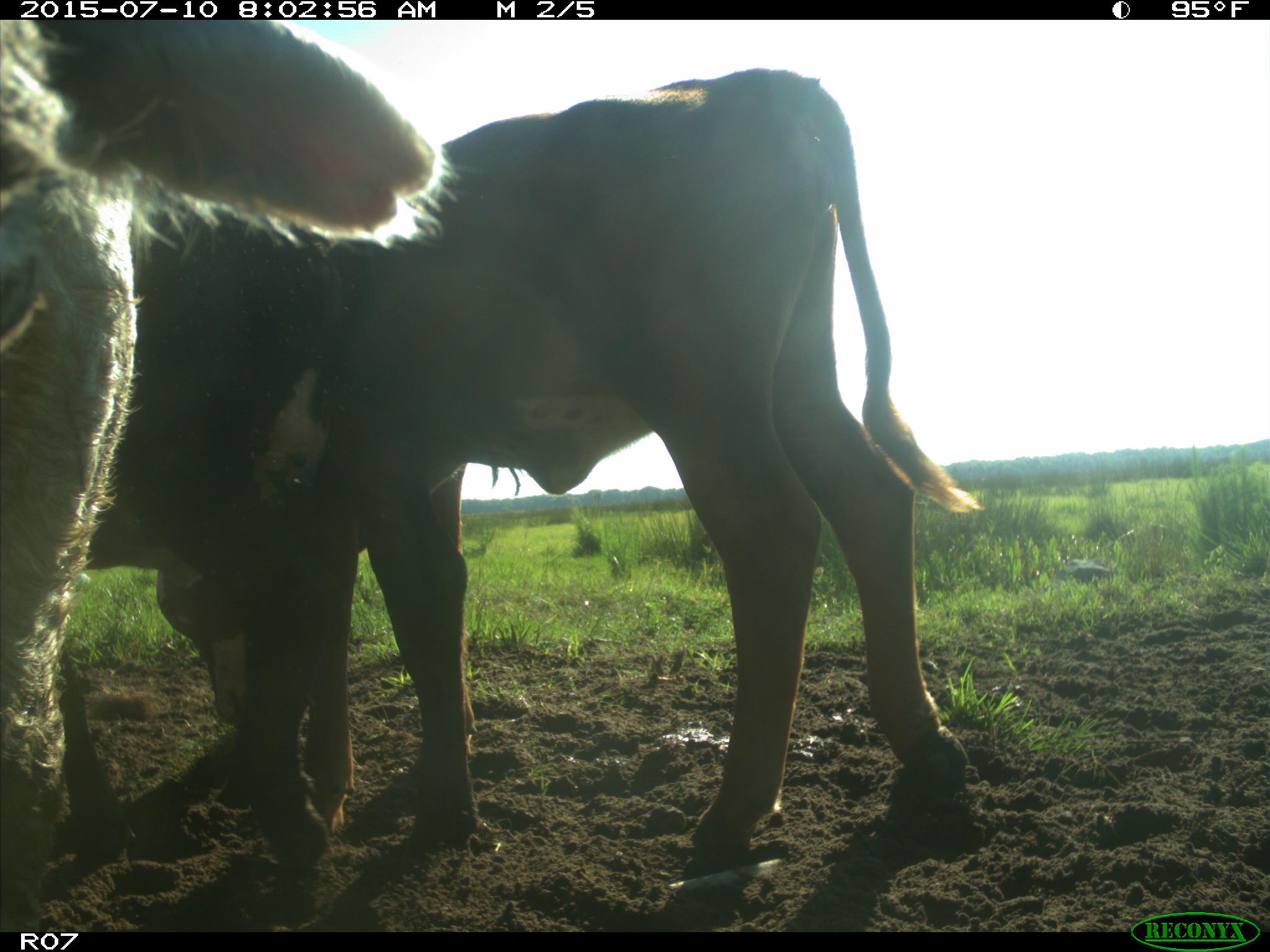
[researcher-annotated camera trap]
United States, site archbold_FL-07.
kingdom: Animalia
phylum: Chordata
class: Mammalia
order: Artiodactyla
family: Bovidae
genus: Bos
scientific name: Bos taurus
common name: domestic cow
Bos taurus (domestic cow).